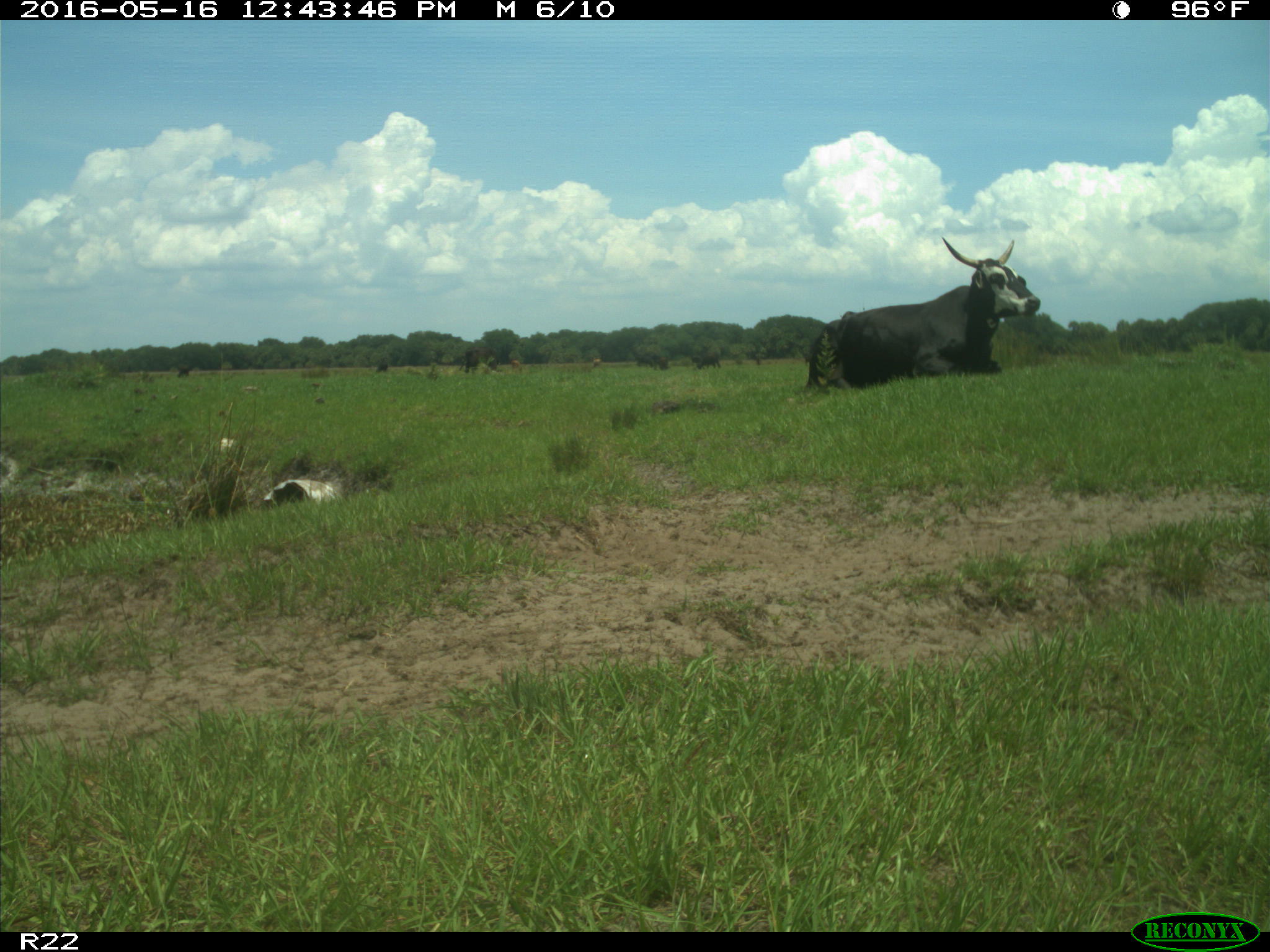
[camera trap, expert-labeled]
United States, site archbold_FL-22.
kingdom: Animalia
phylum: Chordata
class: Mammalia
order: Artiodactyla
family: Bovidae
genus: Bos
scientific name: Bos taurus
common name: domestic cow